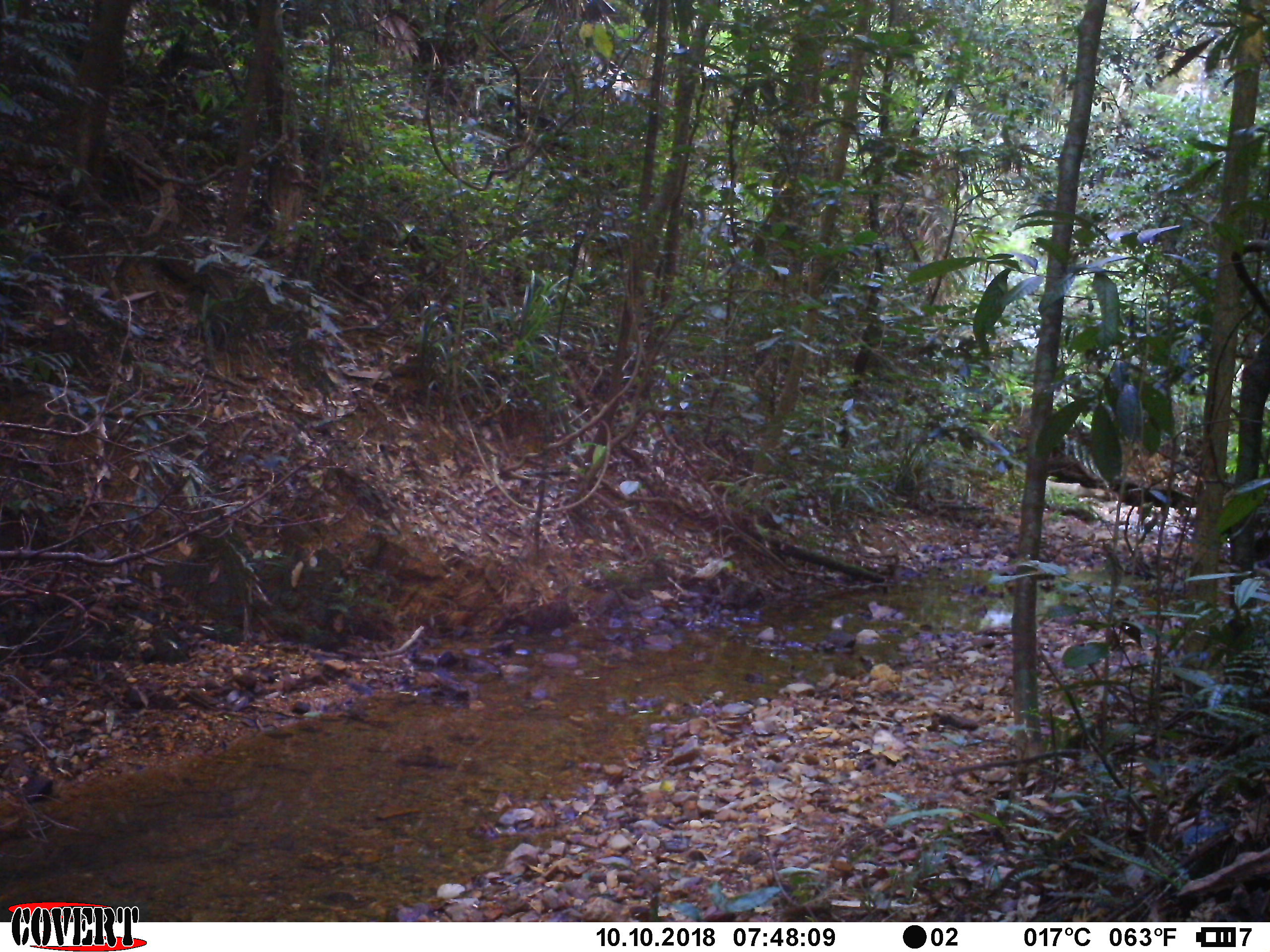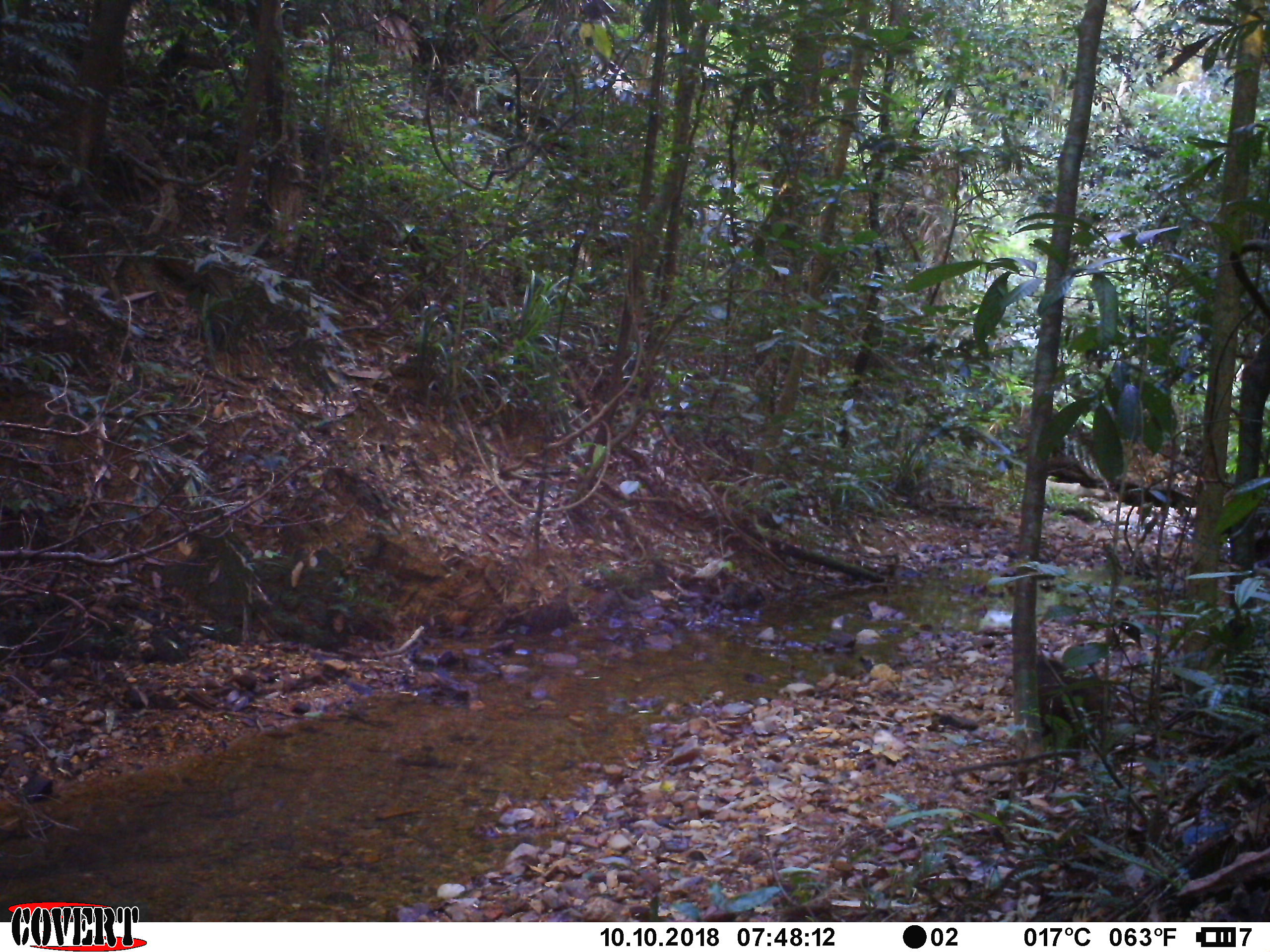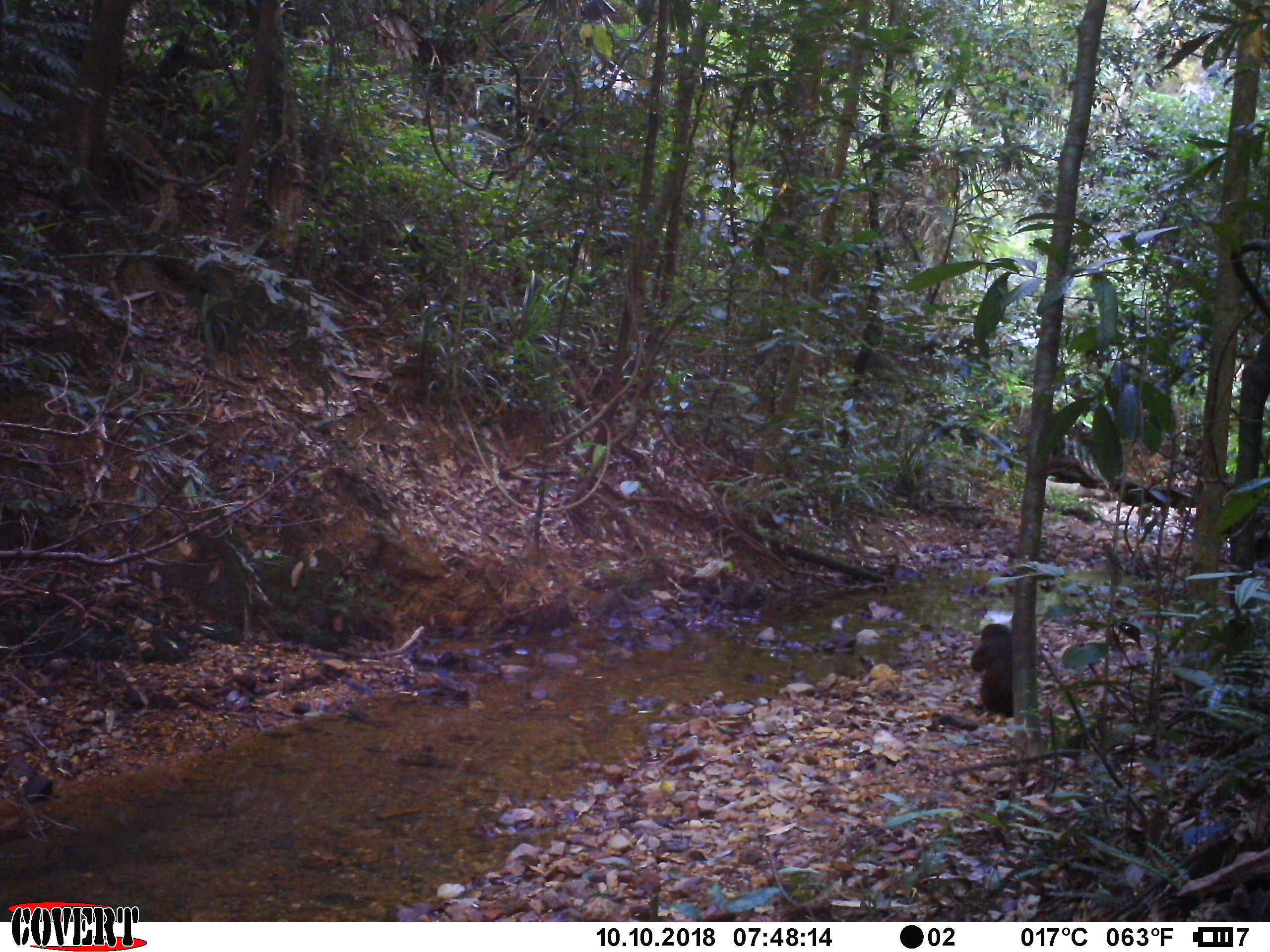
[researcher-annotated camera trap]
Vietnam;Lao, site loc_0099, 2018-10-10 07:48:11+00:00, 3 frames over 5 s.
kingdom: Animalia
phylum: Chordata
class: Mammalia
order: Primates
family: Cercopithecidae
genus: Macaca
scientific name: Macaca arctoides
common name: stump-tailed macaque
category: stump tailed macaque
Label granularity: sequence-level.